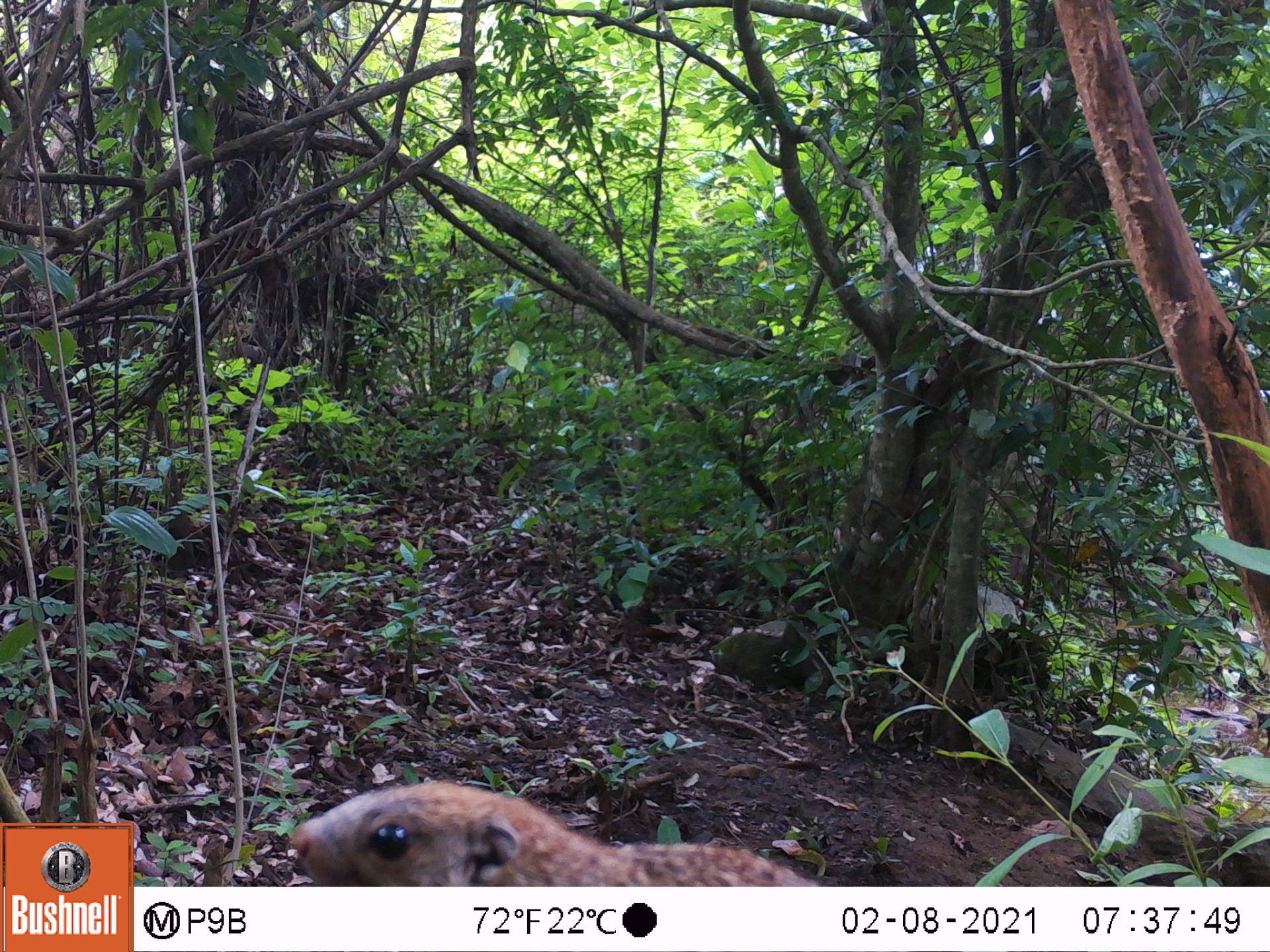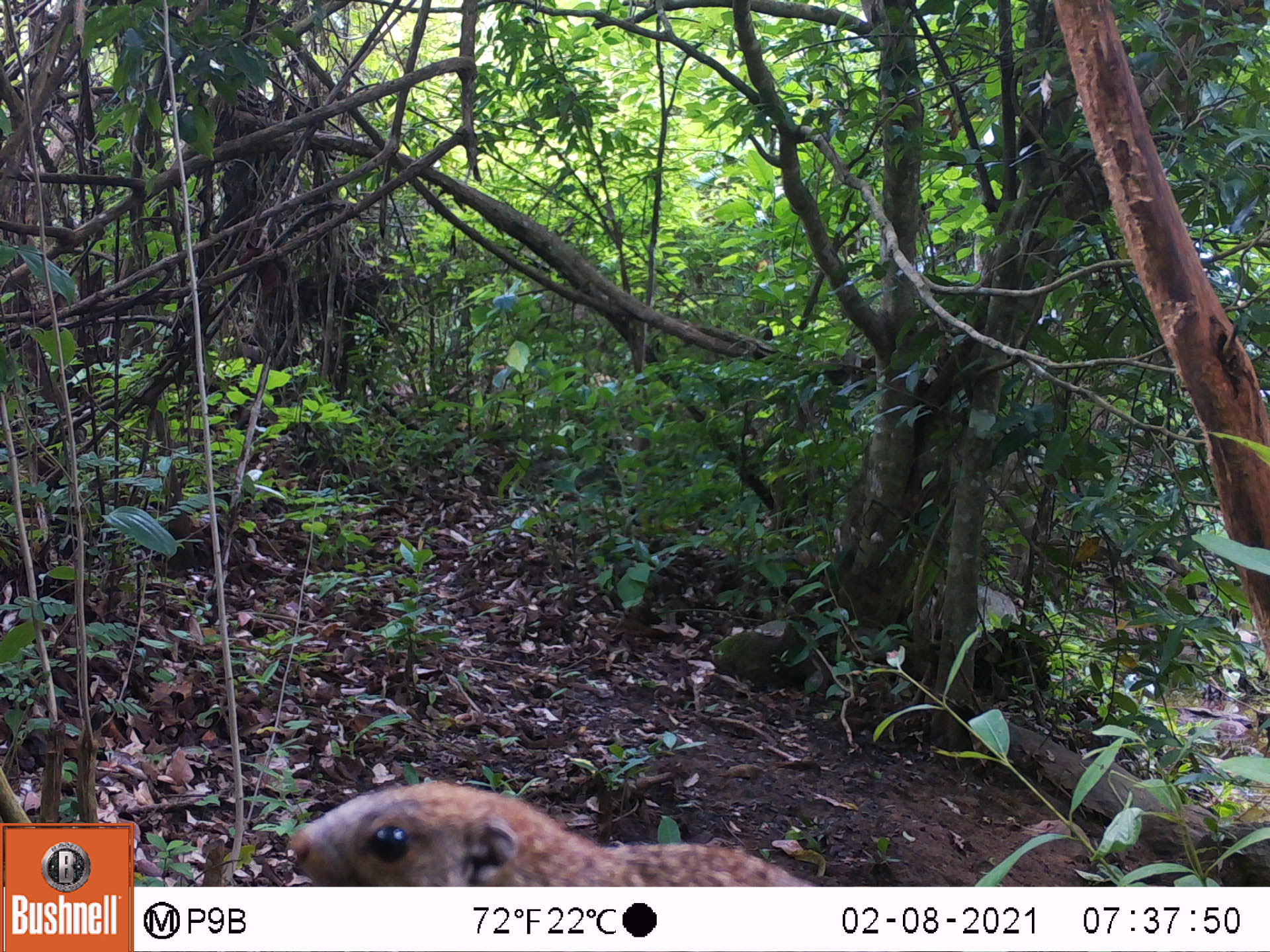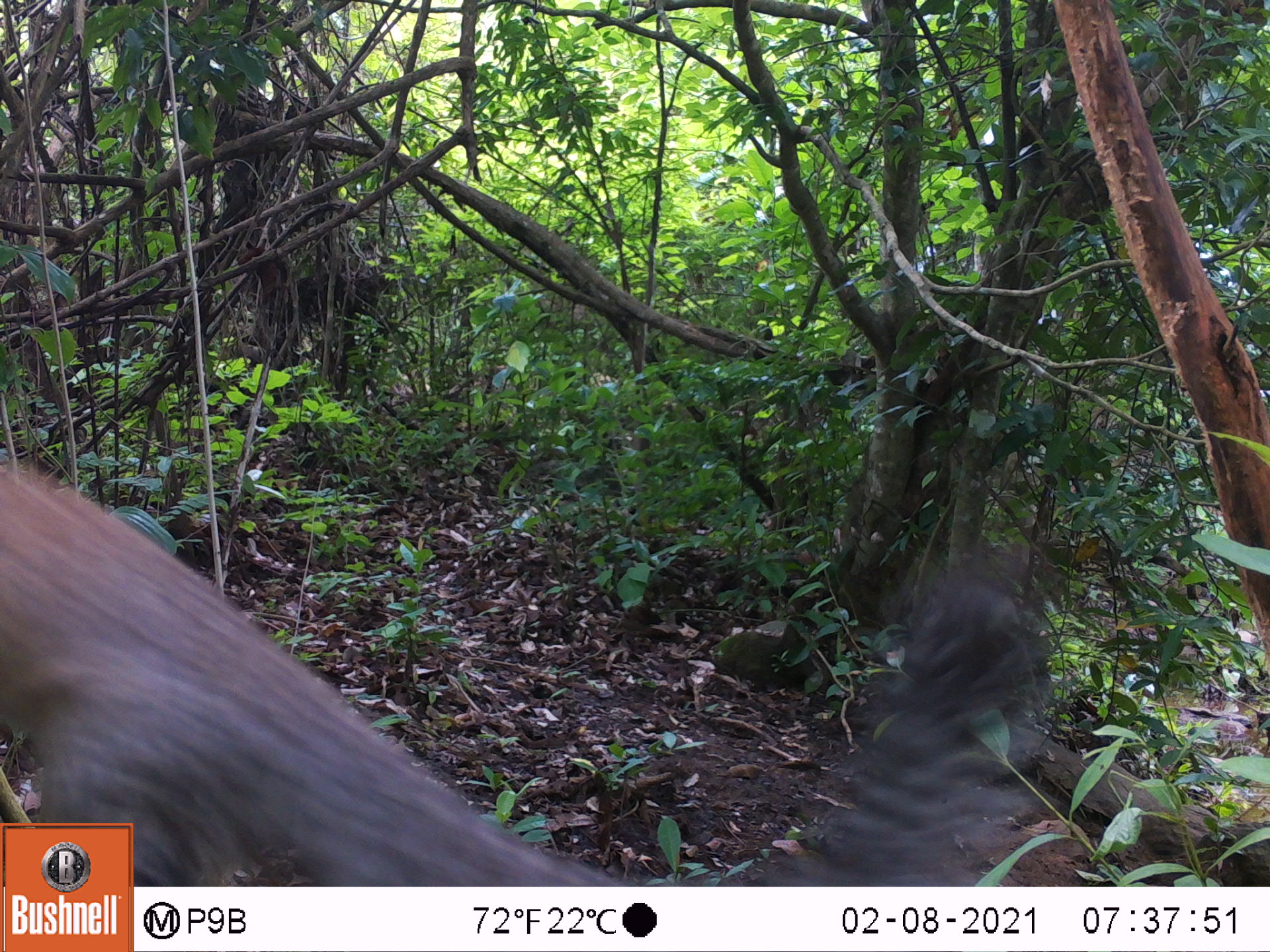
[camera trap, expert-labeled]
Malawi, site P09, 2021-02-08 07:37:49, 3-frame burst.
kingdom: Animalia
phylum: Chordata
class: Mammalia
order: Rodentia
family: Sciuridae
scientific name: Sciuridae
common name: squirrel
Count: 1.